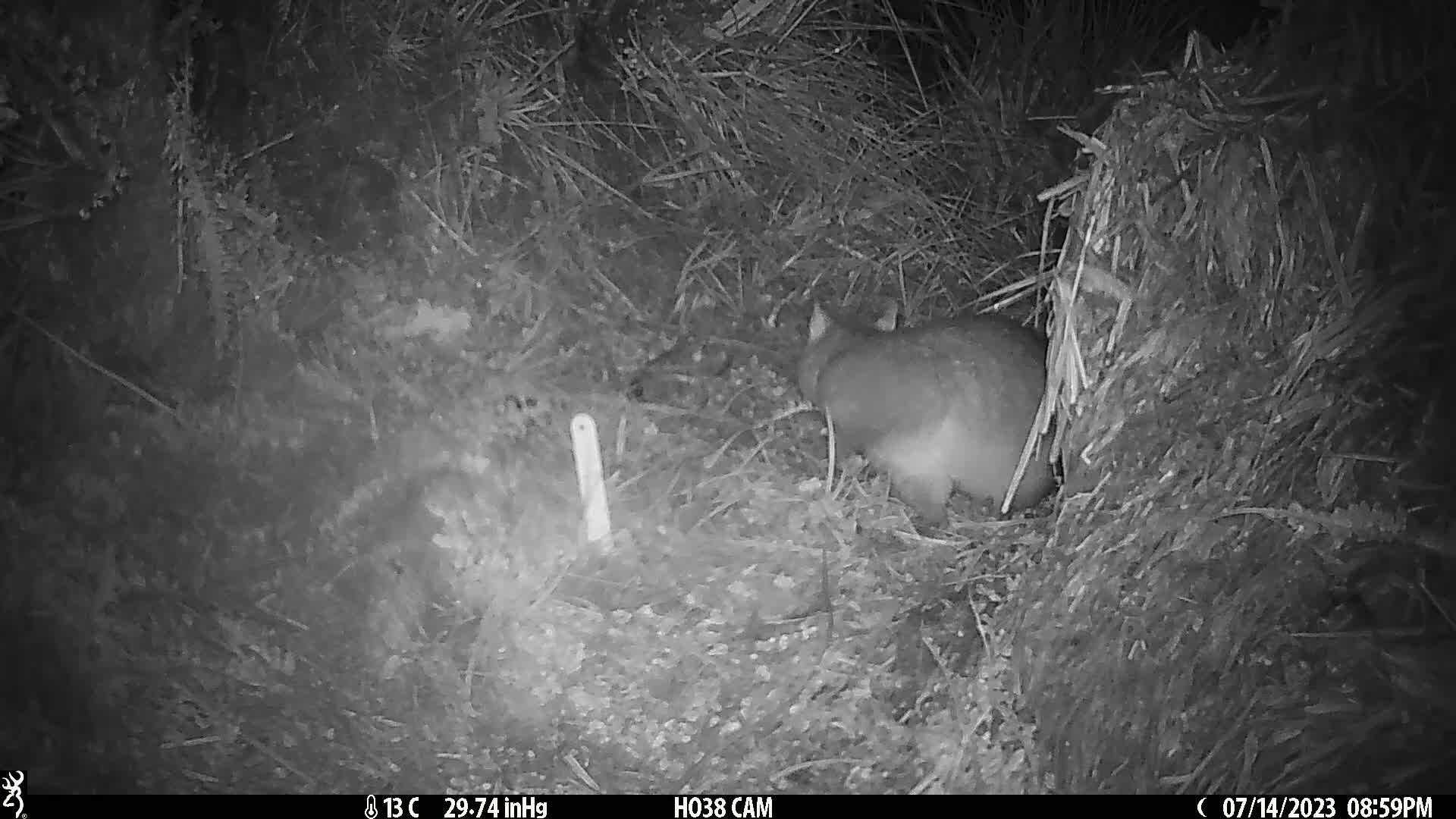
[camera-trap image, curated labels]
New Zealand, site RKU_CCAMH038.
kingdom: Animalia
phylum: Chordata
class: Mammalia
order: Diprotodontia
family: Phalangeridae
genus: Trichosurus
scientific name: Trichosurus vulpecula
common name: common brushtail possum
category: possum